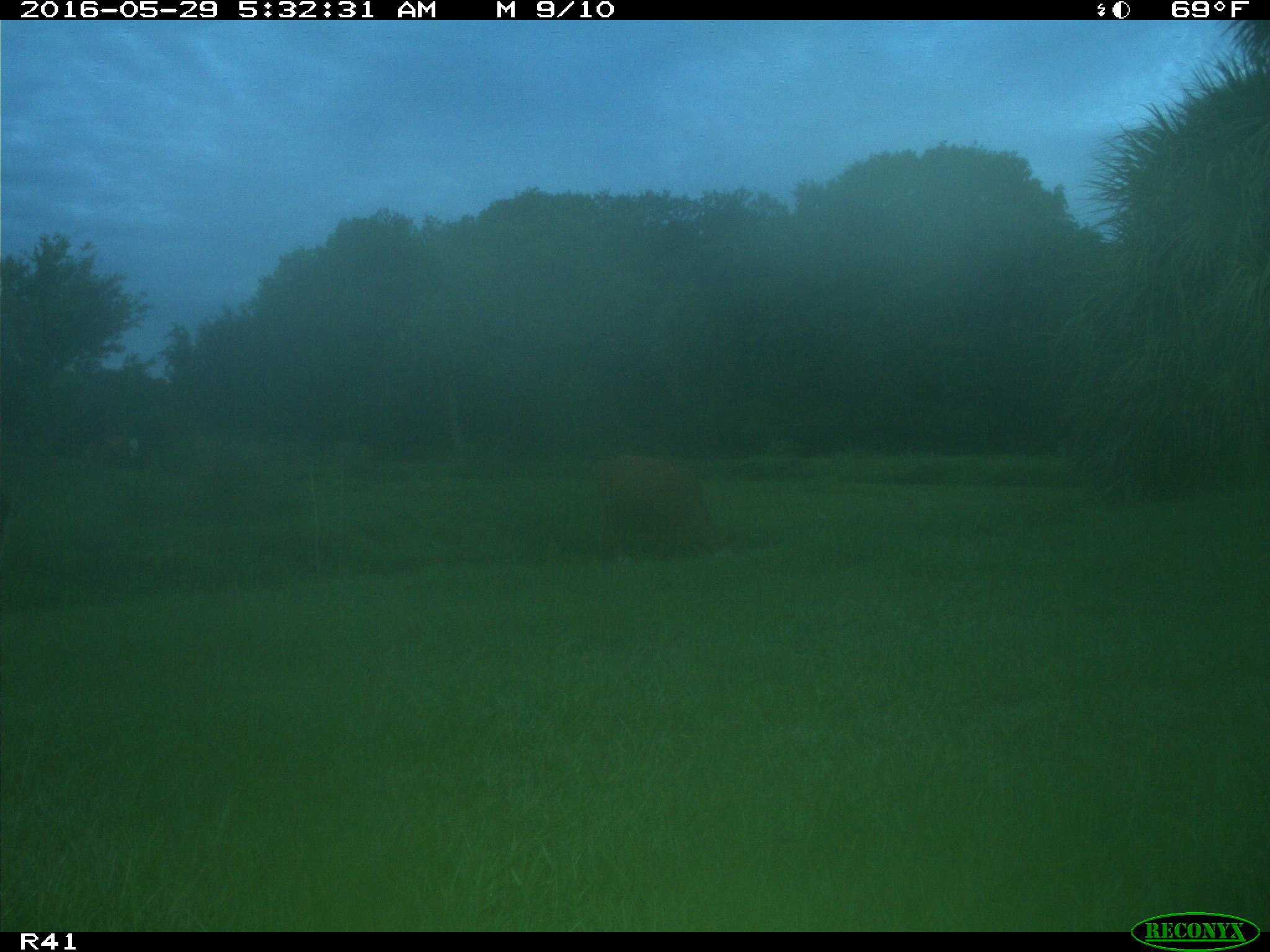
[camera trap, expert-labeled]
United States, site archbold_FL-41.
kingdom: Animalia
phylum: Chordata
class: Mammalia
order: Artiodactyla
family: Bovidae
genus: Bos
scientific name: Bos taurus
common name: domestic cow